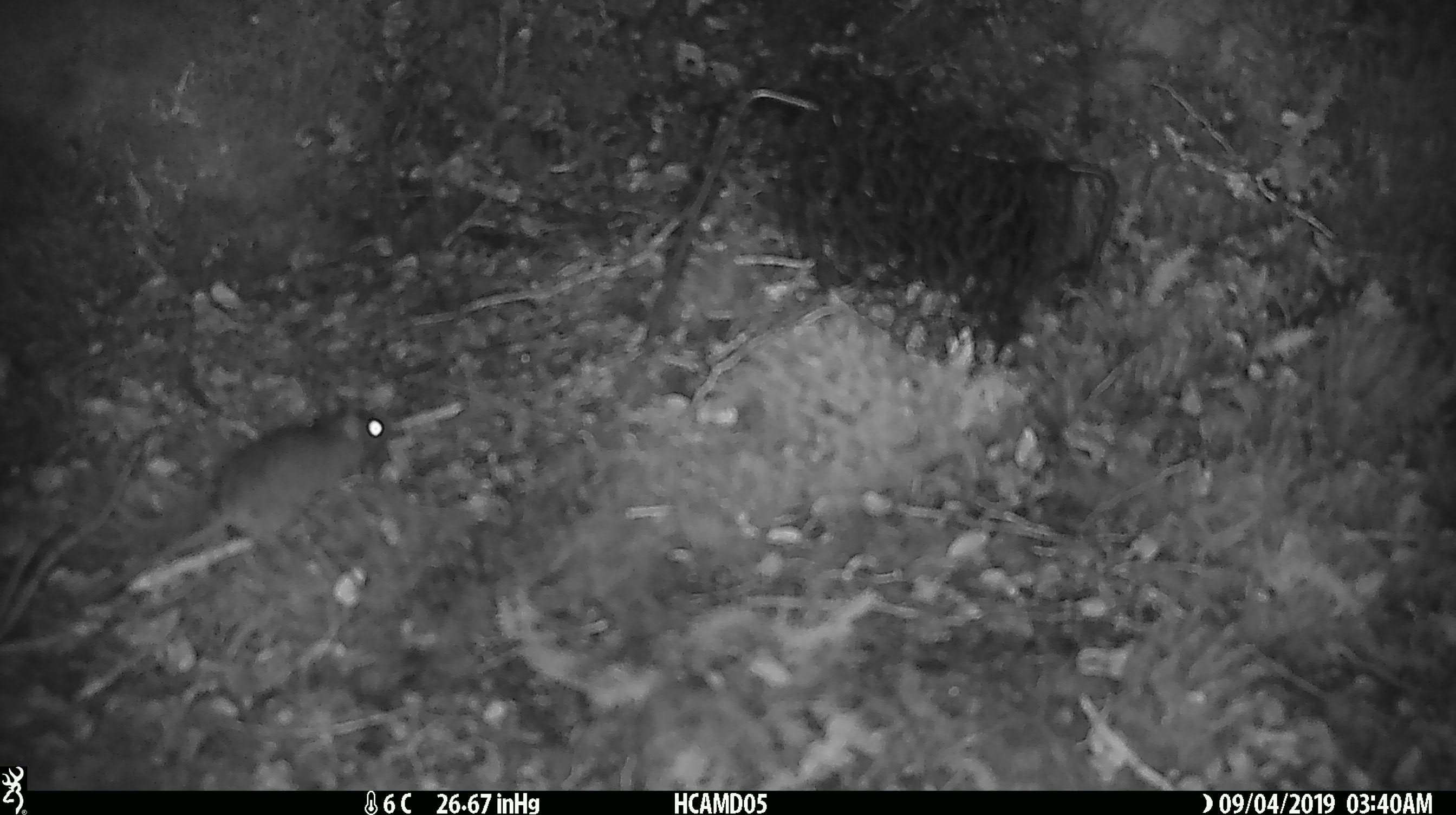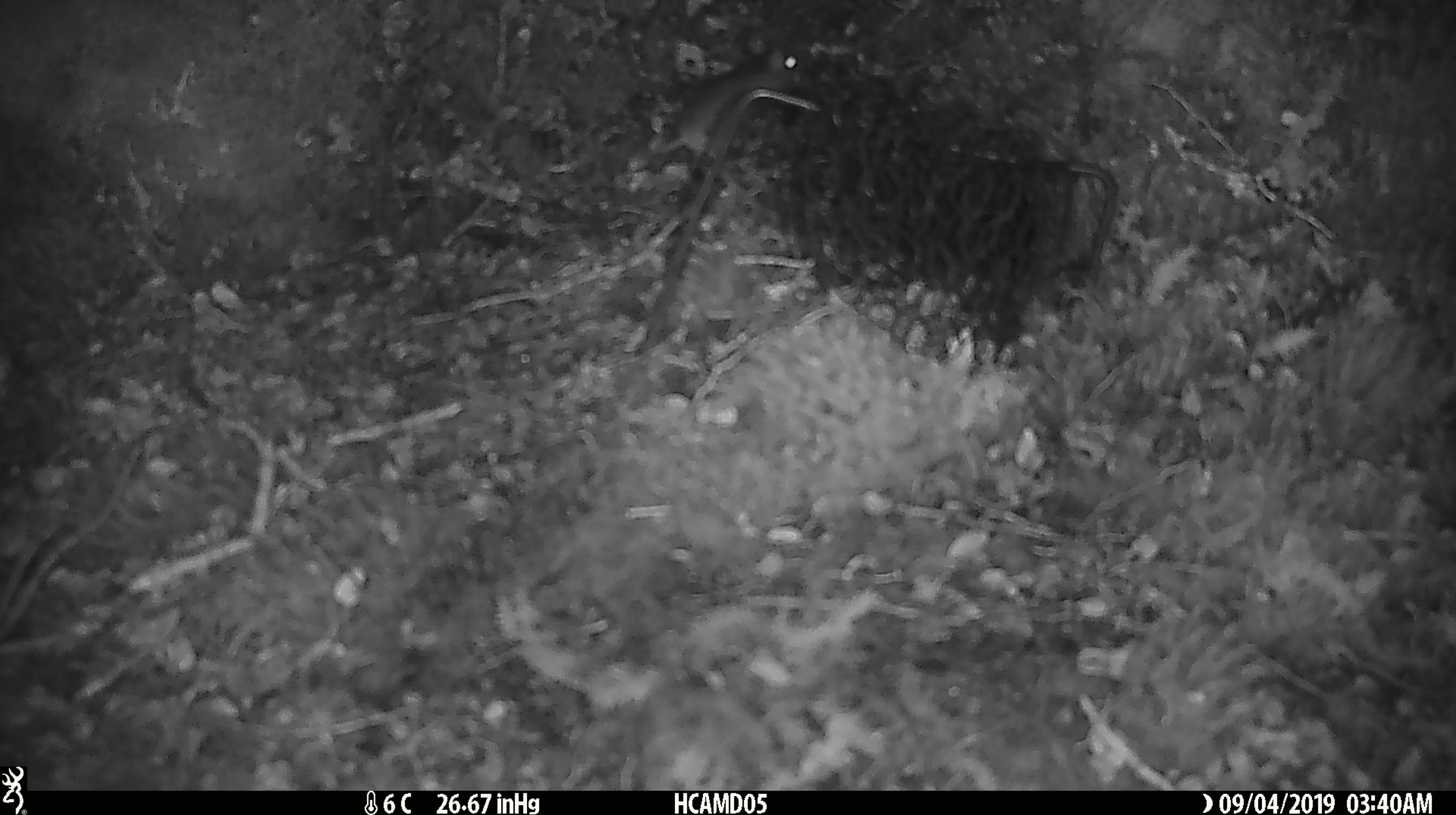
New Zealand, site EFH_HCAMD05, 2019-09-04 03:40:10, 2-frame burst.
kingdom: Animalia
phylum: Chordata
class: Mammalia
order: Rodentia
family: Muridae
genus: Mus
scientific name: Mus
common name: mouse